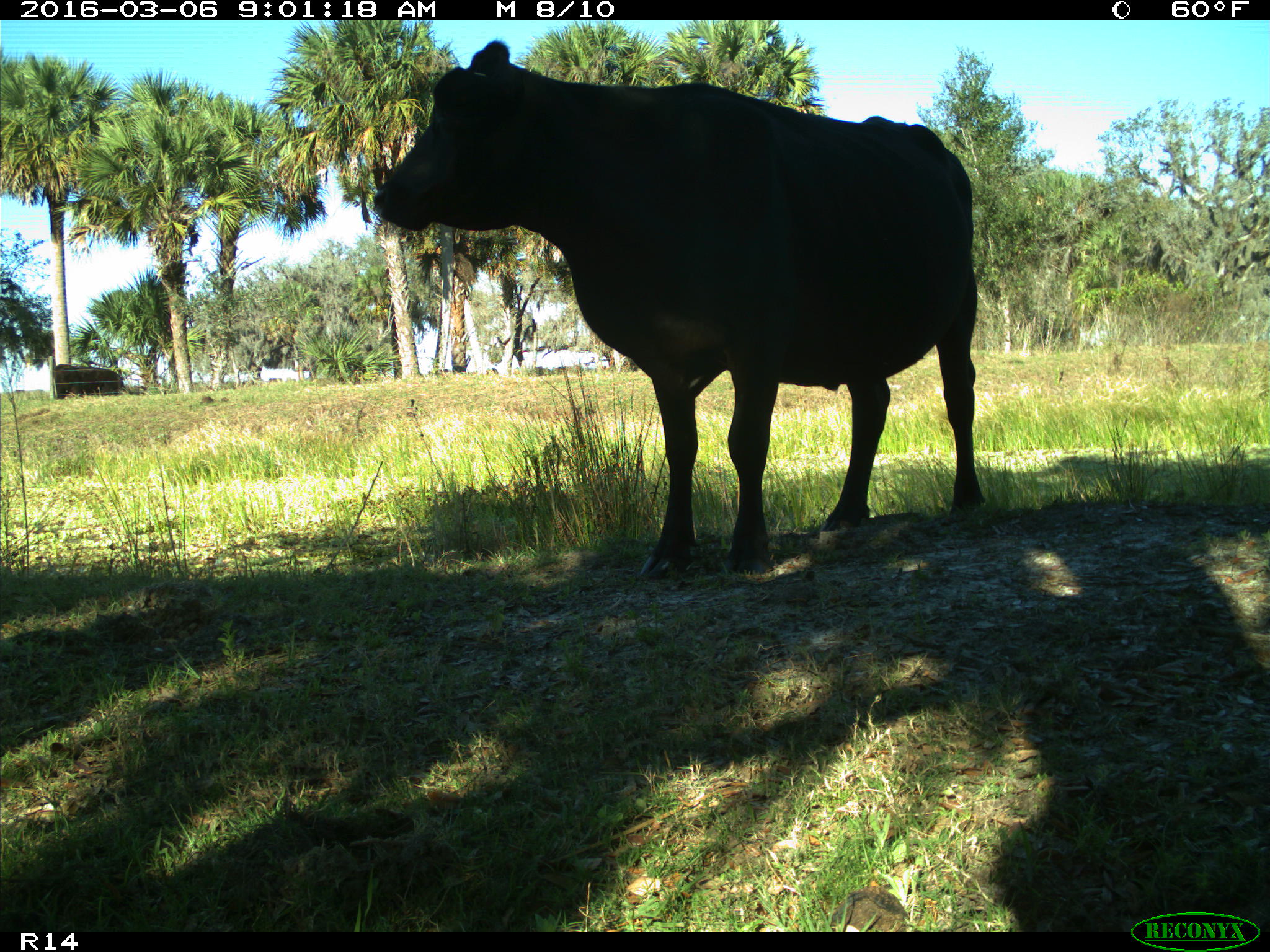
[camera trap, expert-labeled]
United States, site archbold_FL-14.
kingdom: Animalia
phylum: Chordata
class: Mammalia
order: Artiodactyla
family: Bovidae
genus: Bos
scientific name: Bos taurus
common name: domestic cow